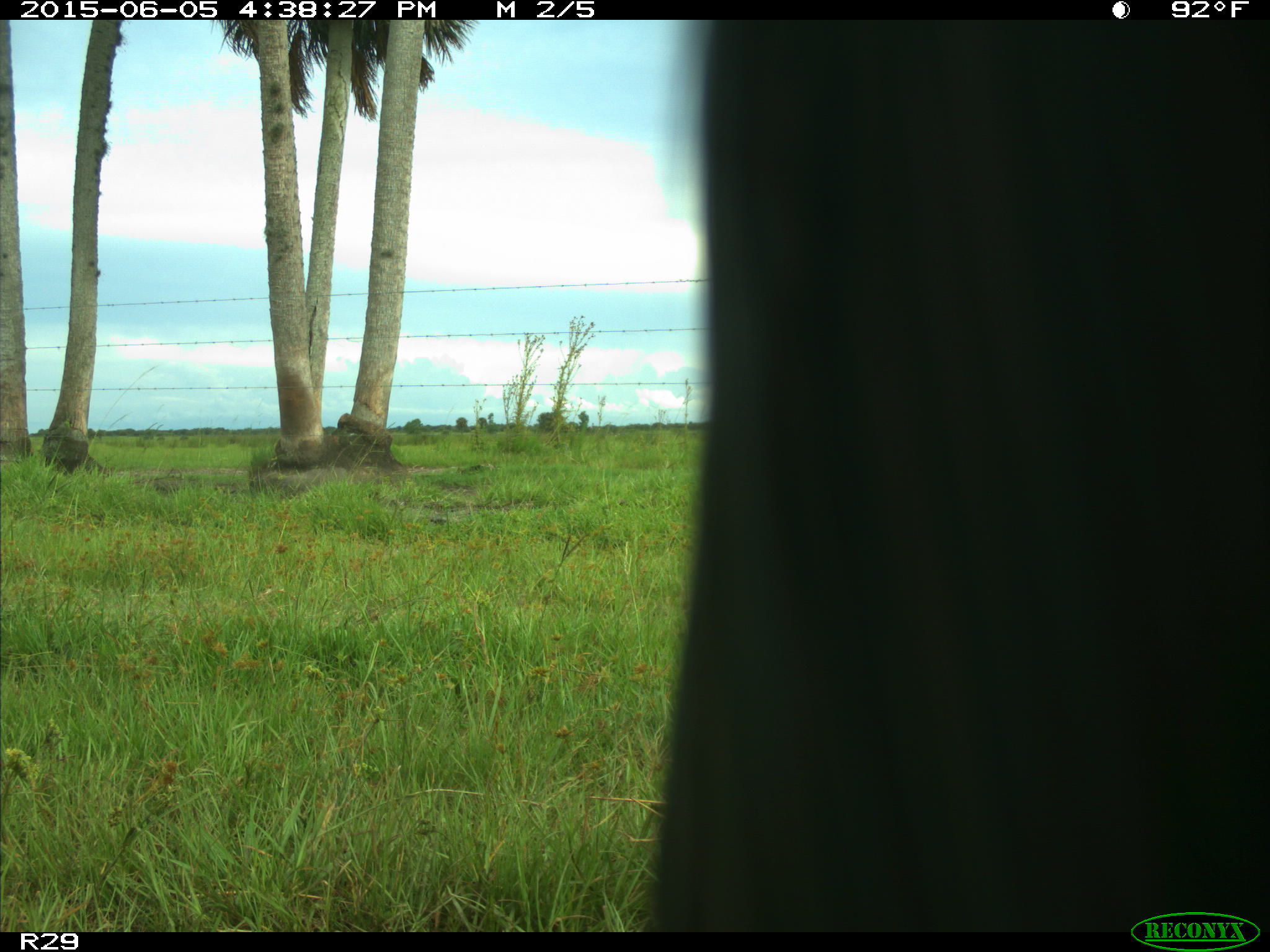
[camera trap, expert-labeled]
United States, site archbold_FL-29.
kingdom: Animalia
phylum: Chordata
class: Mammalia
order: Artiodactyla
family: Bovidae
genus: Bos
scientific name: Bos taurus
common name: domestic cow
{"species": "Bos taurus (domestic cow)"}